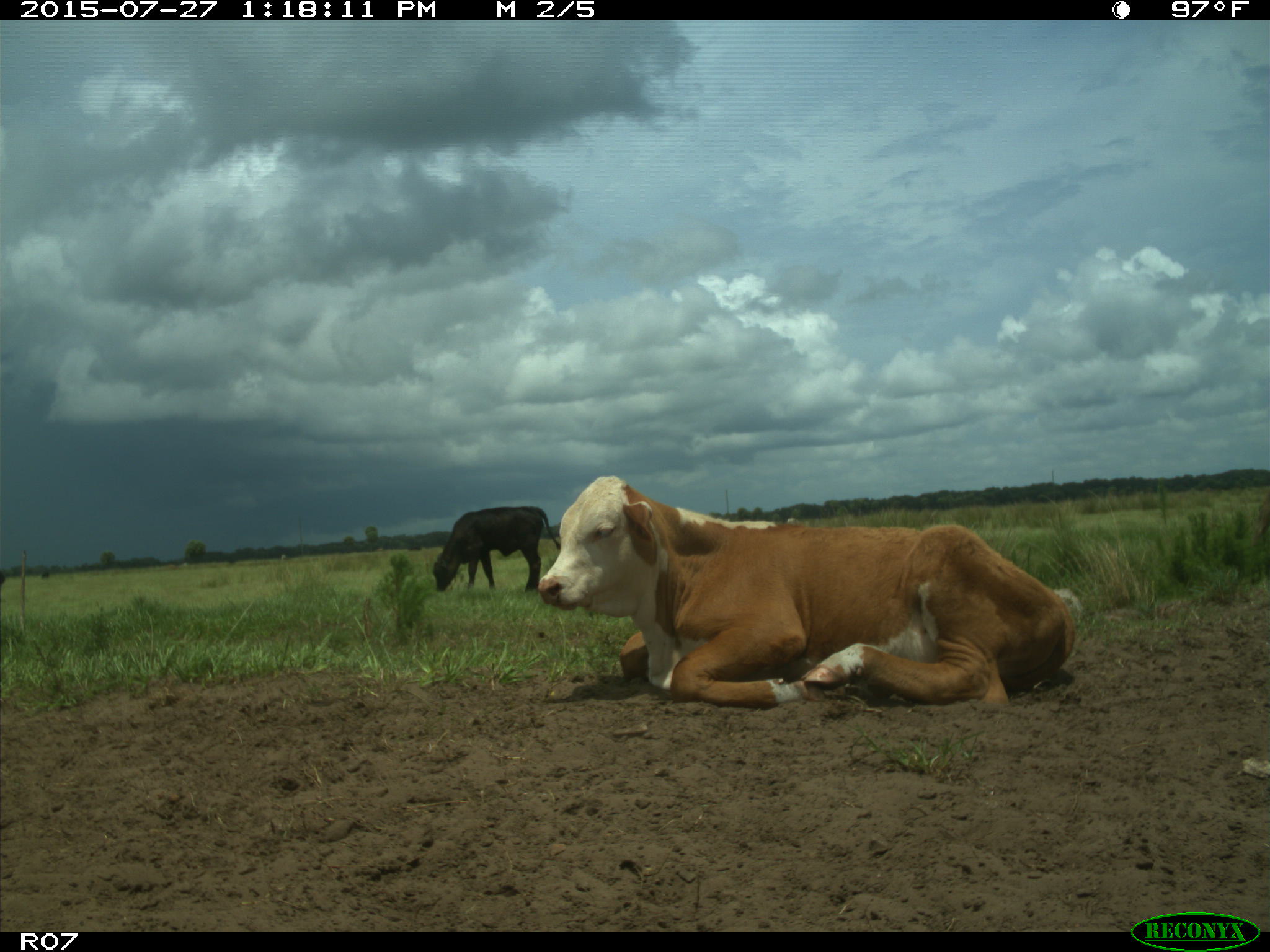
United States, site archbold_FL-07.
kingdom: Animalia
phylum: Chordata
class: Mammalia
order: Artiodactyla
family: Bovidae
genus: Bos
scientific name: Bos taurus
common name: domestic cow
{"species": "Bos taurus (domestic cow)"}